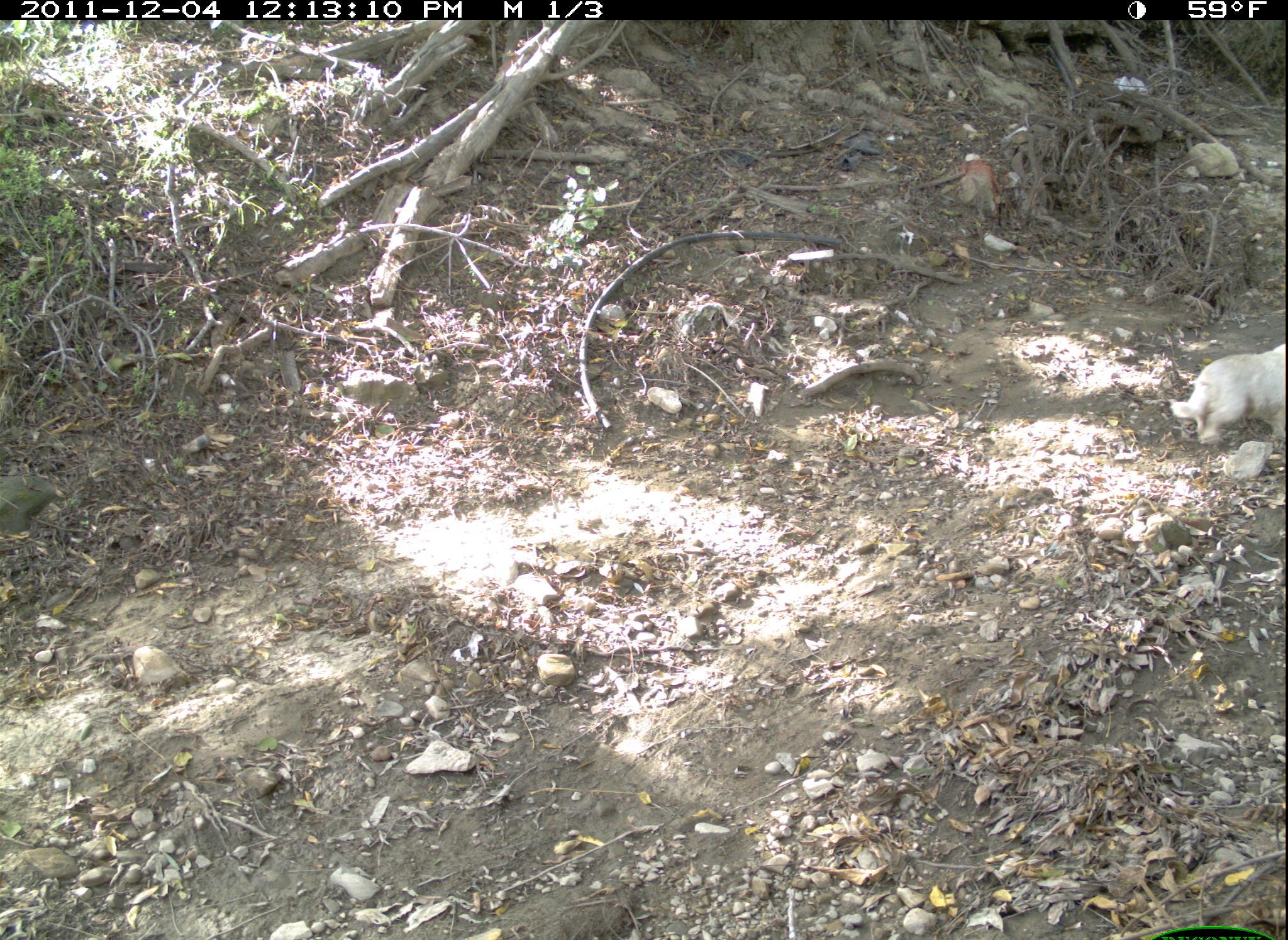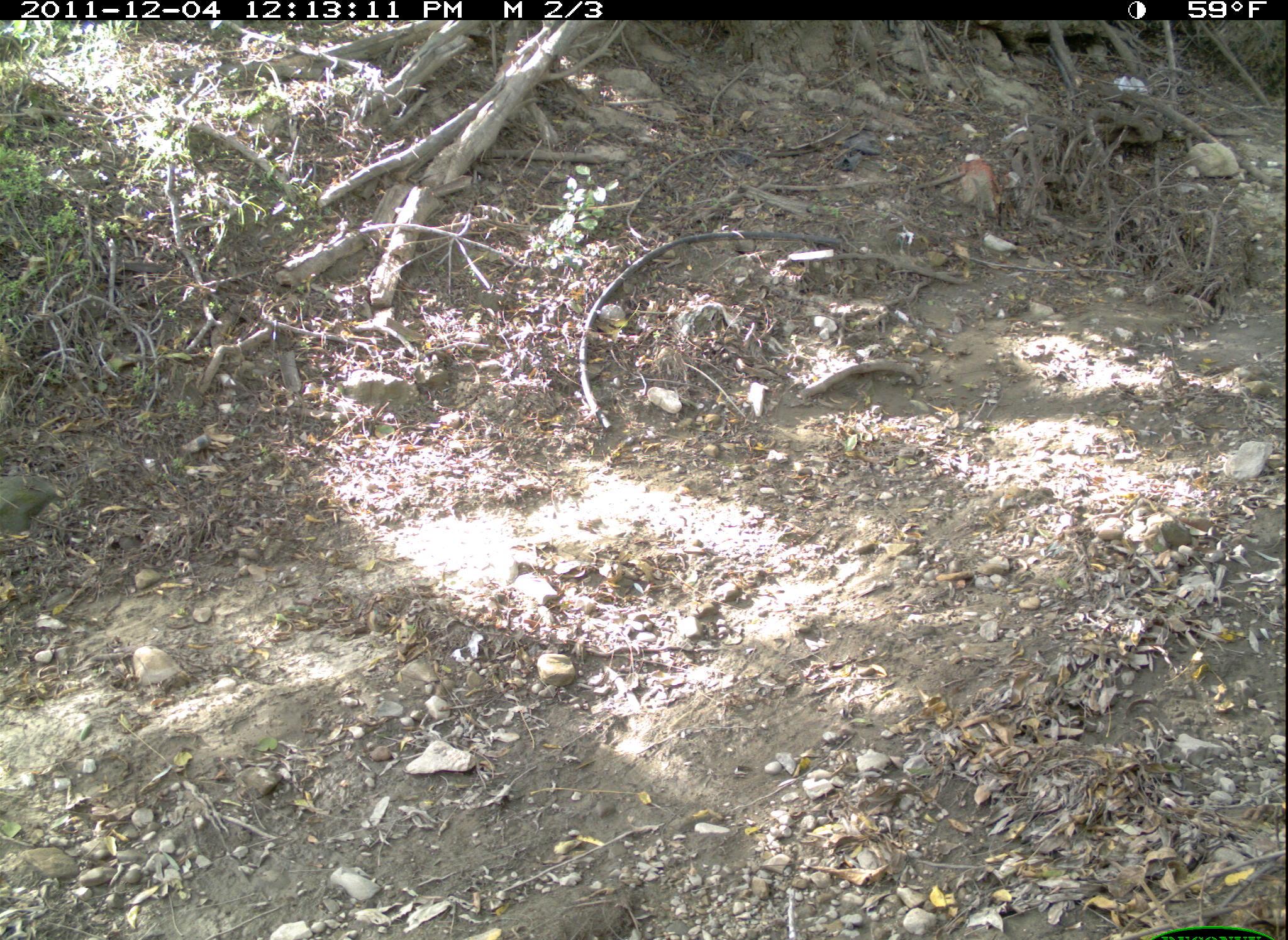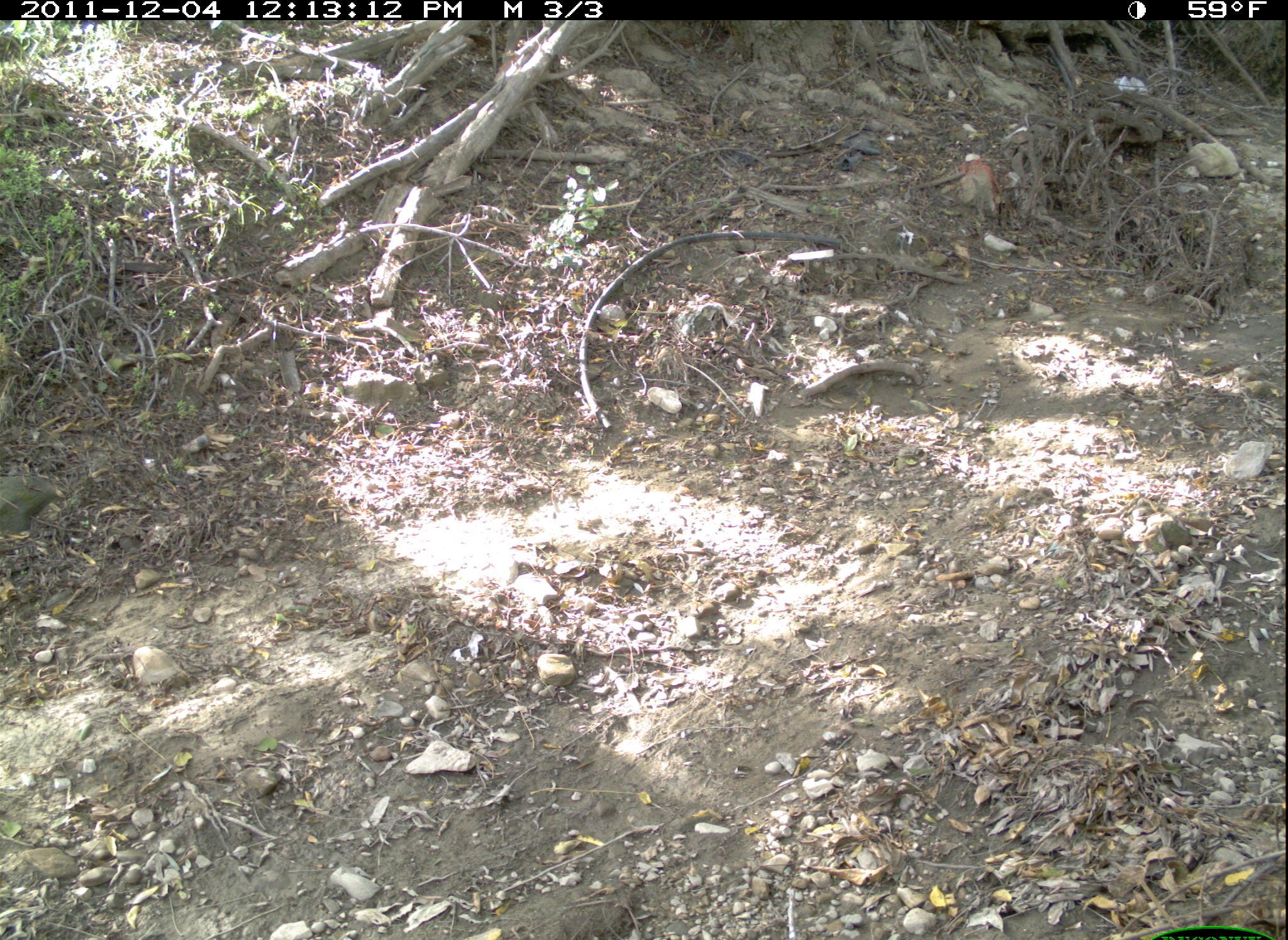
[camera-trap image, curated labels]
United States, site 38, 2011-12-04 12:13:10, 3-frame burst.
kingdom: Animalia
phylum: Chordata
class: Mammalia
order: Carnivora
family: Canidae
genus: Canis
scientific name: Canis familiaris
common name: domestic dog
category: dog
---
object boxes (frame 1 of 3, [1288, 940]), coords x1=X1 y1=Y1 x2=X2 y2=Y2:
dog: x1=1162 y1=337 x2=1286 y2=475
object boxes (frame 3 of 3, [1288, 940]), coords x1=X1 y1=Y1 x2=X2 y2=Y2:
dog: x1=950 y1=150 x2=1005 y2=224